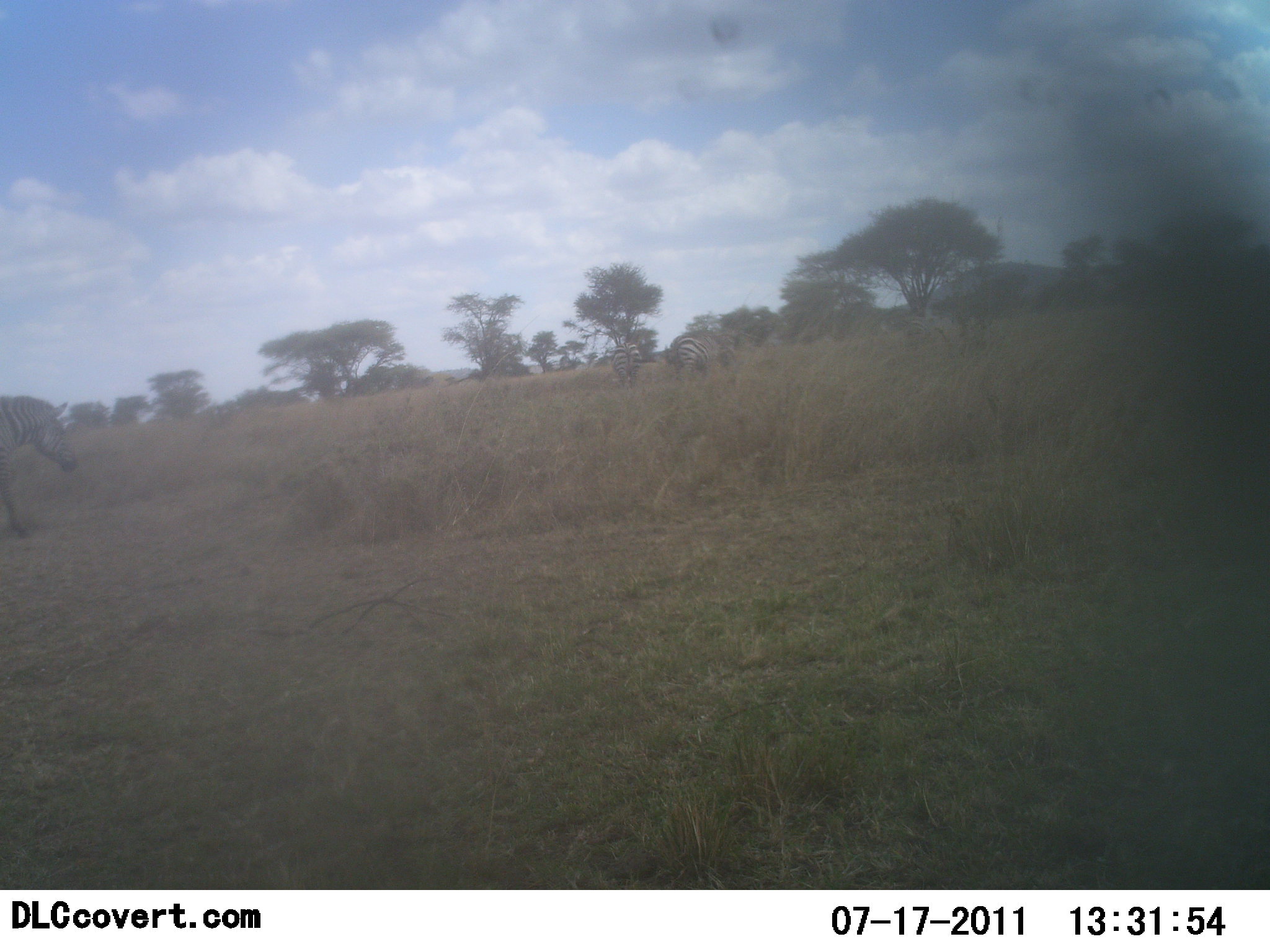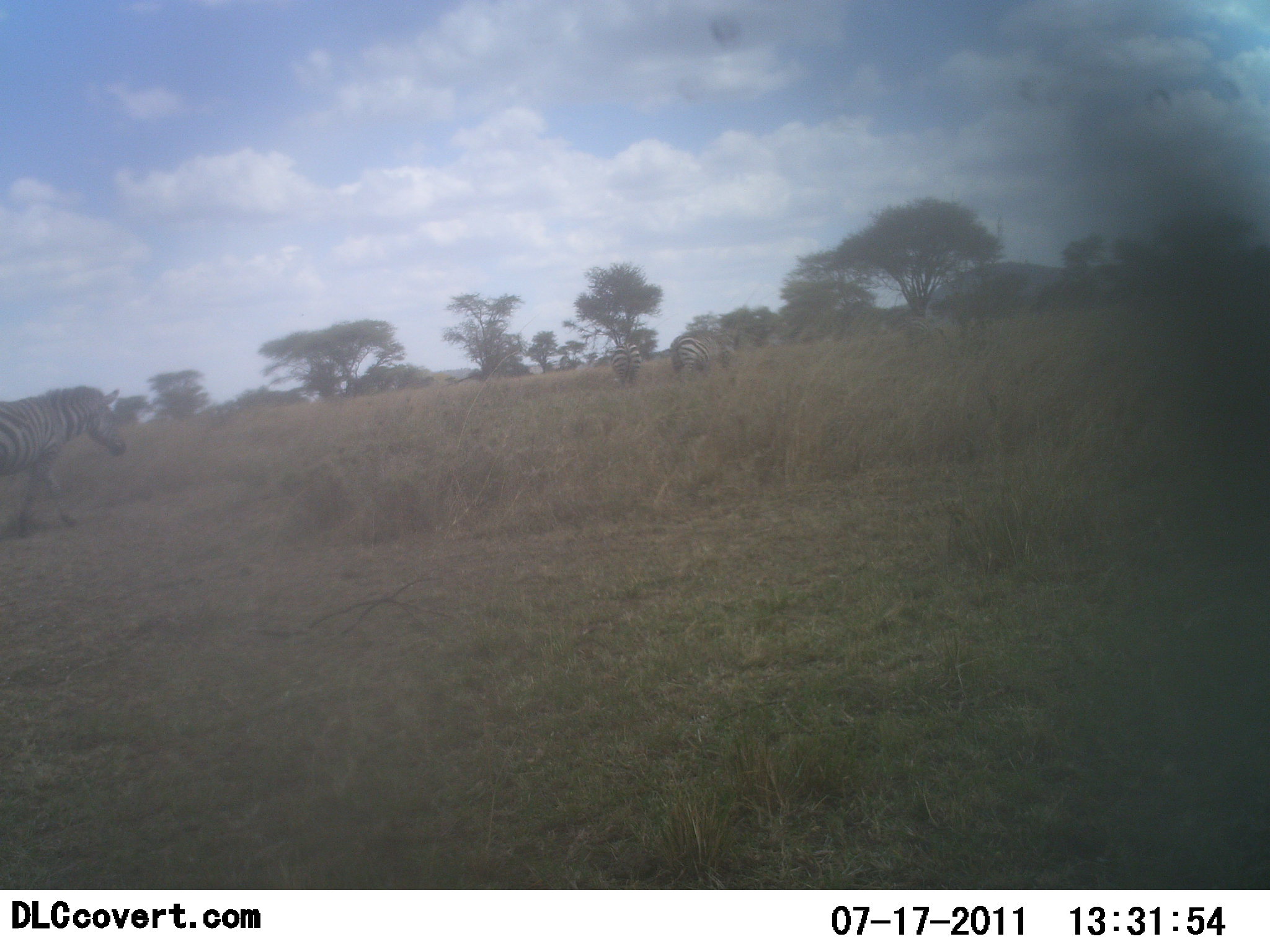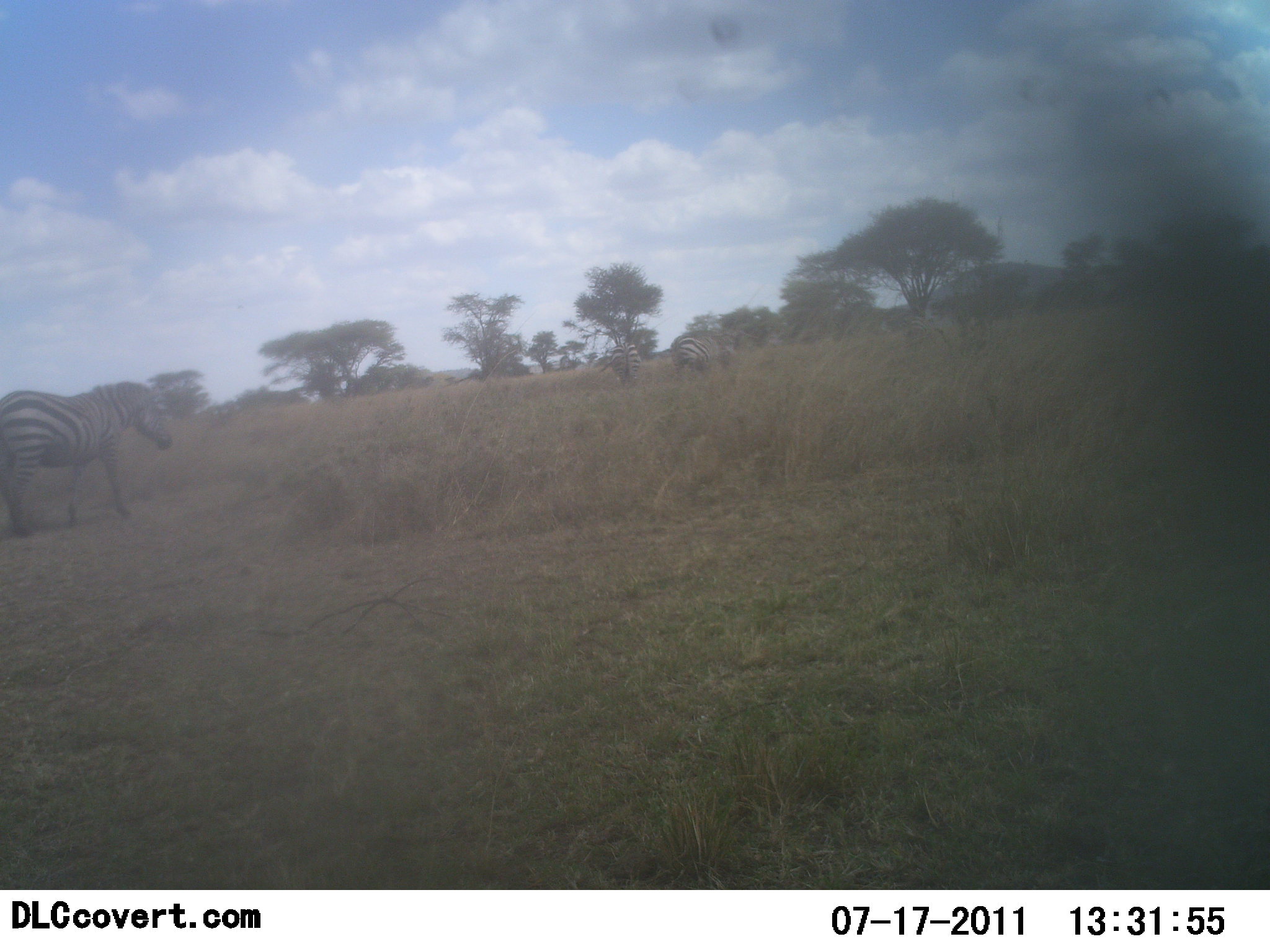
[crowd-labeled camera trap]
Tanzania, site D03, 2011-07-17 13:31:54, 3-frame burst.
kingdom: Animalia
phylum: Chordata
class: Mammalia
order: Perissodactyla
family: Equidae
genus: Equus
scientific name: Equus quagga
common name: plains zebra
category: zebra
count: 3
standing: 17%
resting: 0%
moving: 83%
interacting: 0%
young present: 0%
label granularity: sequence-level